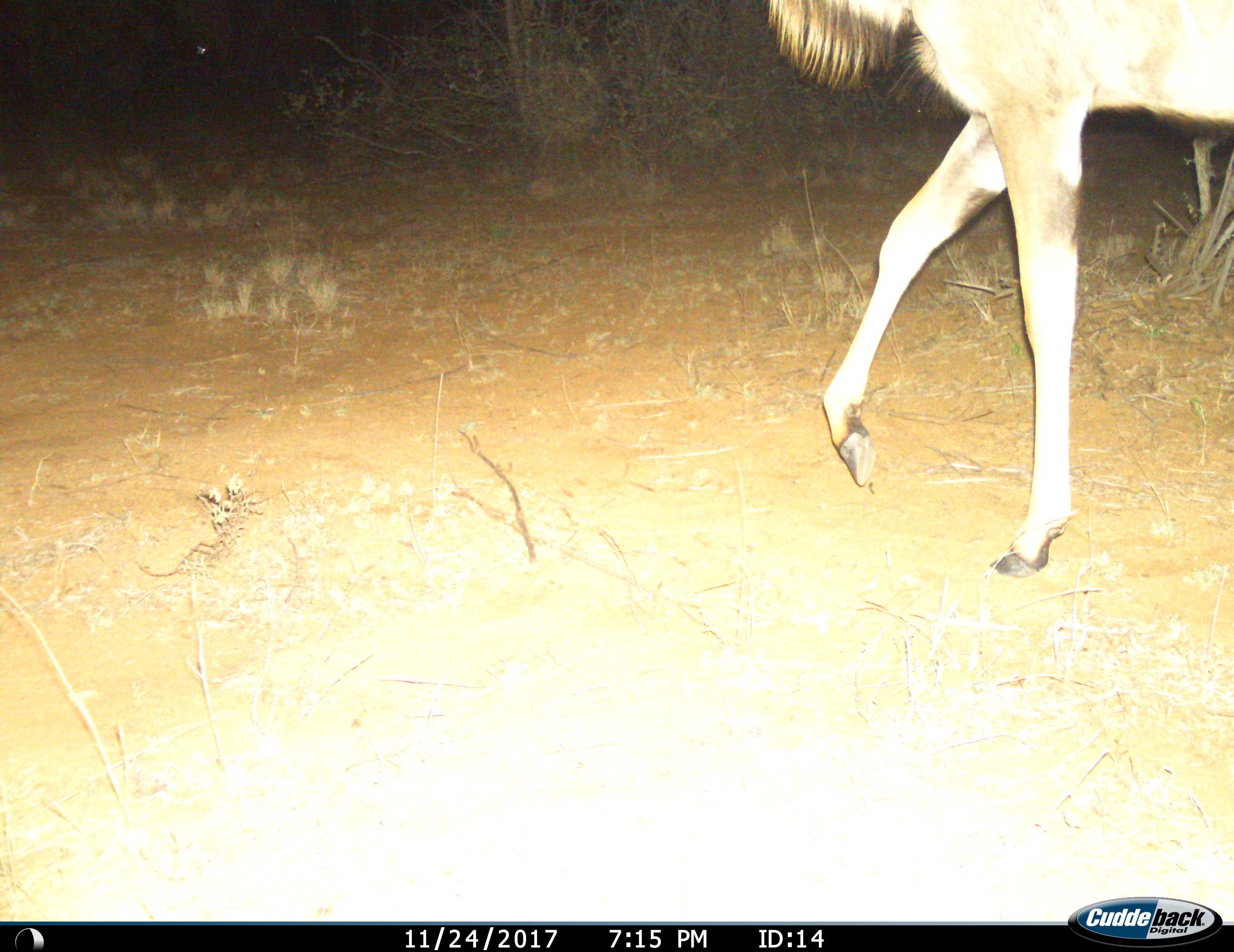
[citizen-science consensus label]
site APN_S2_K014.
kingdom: Animalia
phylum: Chordata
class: Mammalia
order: Artiodactyla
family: Bovidae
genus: Tragelaphus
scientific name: Tragelaphus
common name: kudu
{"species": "kudu (Tragelaphus)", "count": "1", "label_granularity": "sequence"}